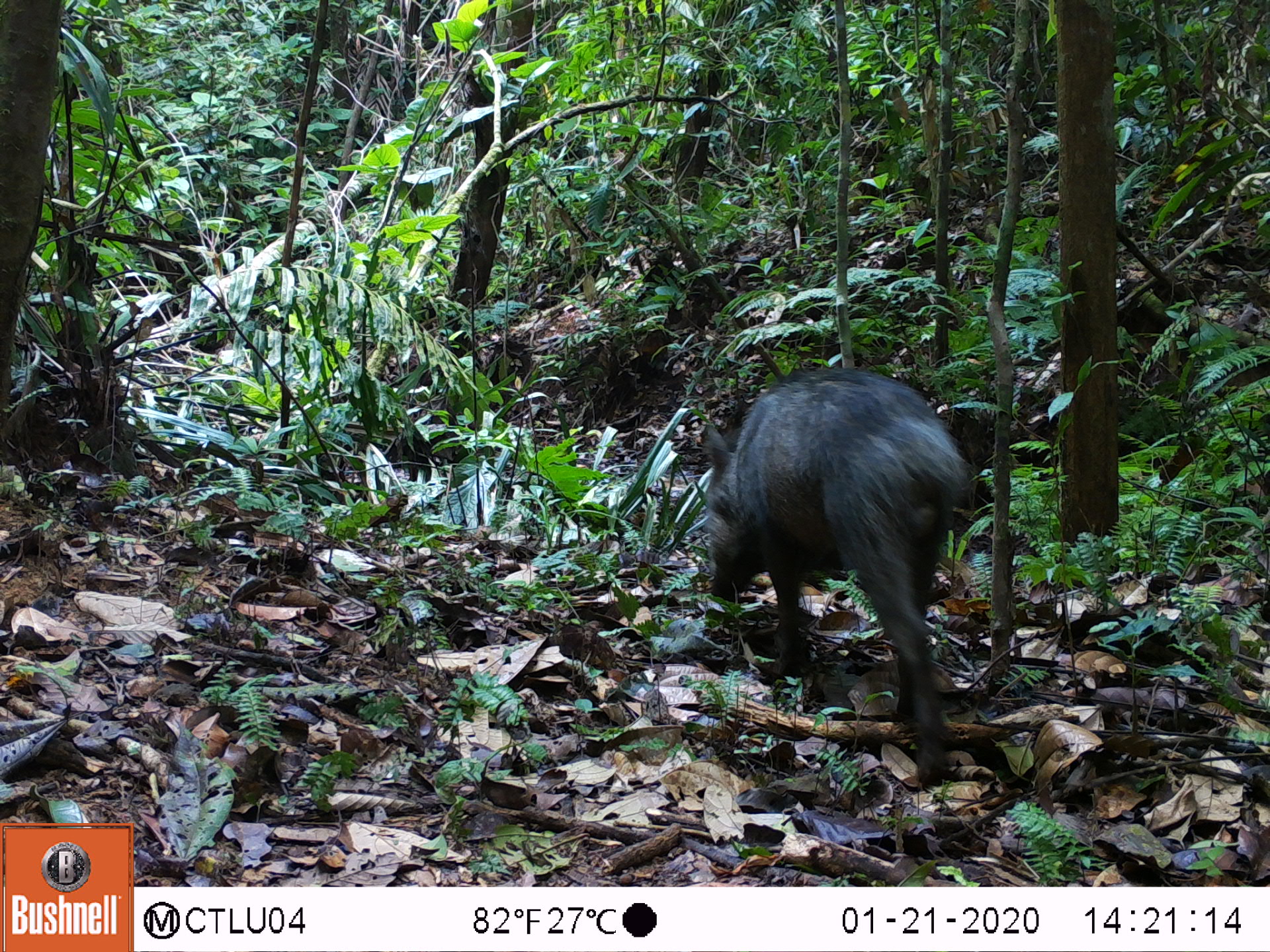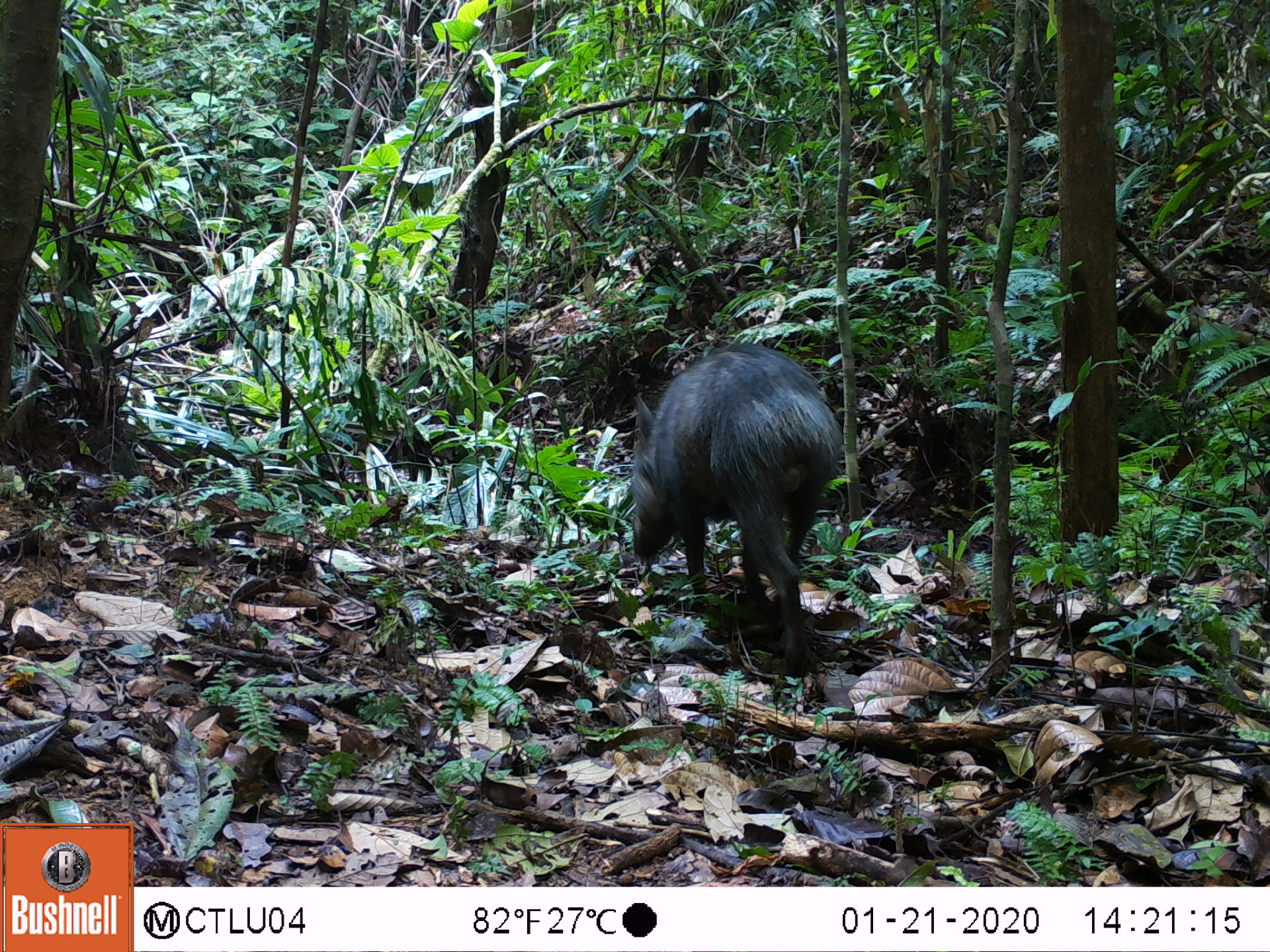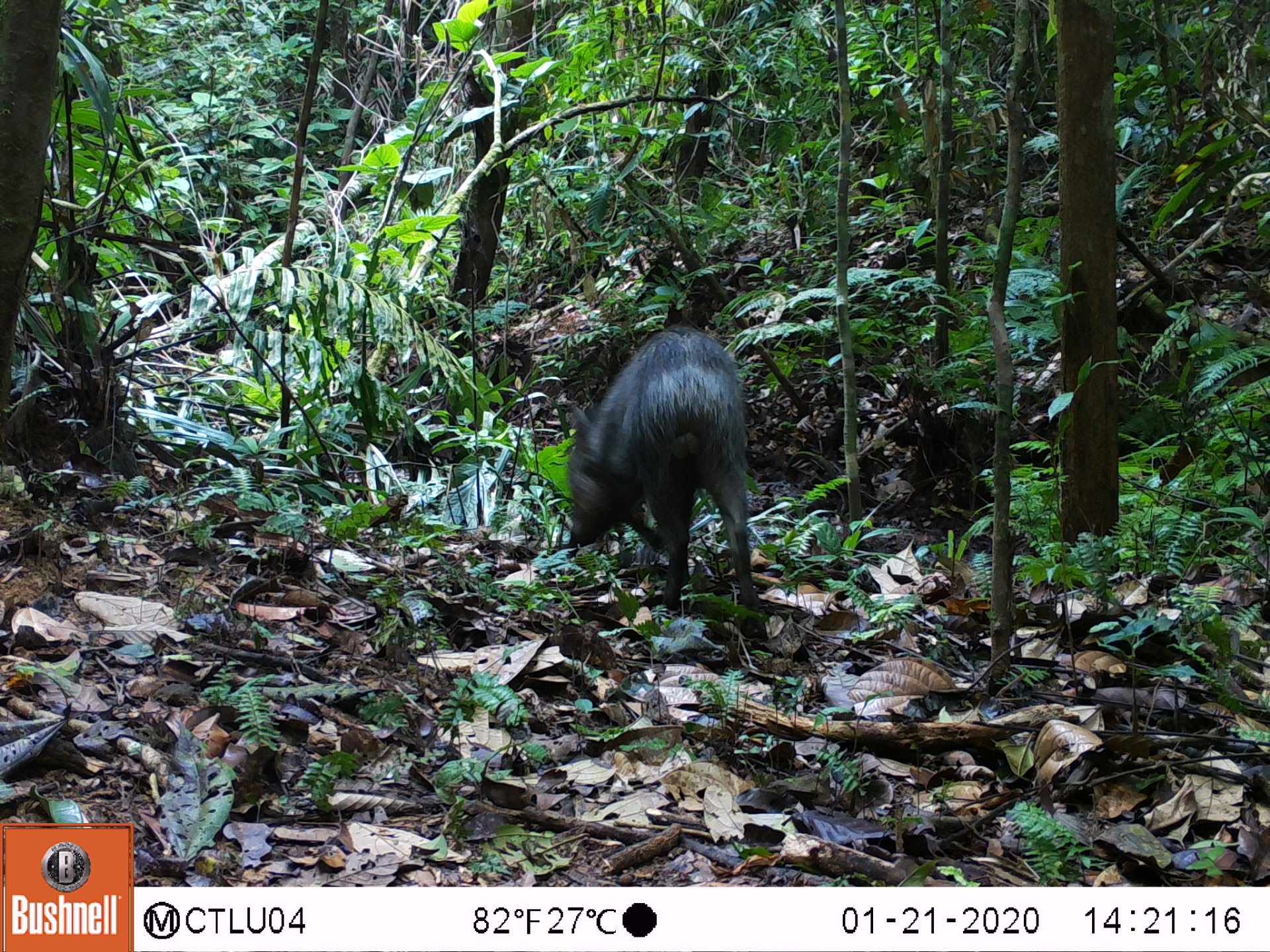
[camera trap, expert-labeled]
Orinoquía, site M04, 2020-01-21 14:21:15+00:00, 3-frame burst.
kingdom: Animalia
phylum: Chordata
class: Mammalia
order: Artiodactyla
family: Tayassuidae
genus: Pecari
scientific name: Pecari tajacu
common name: collared peccary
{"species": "collared peccary (Pecari tajacu)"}